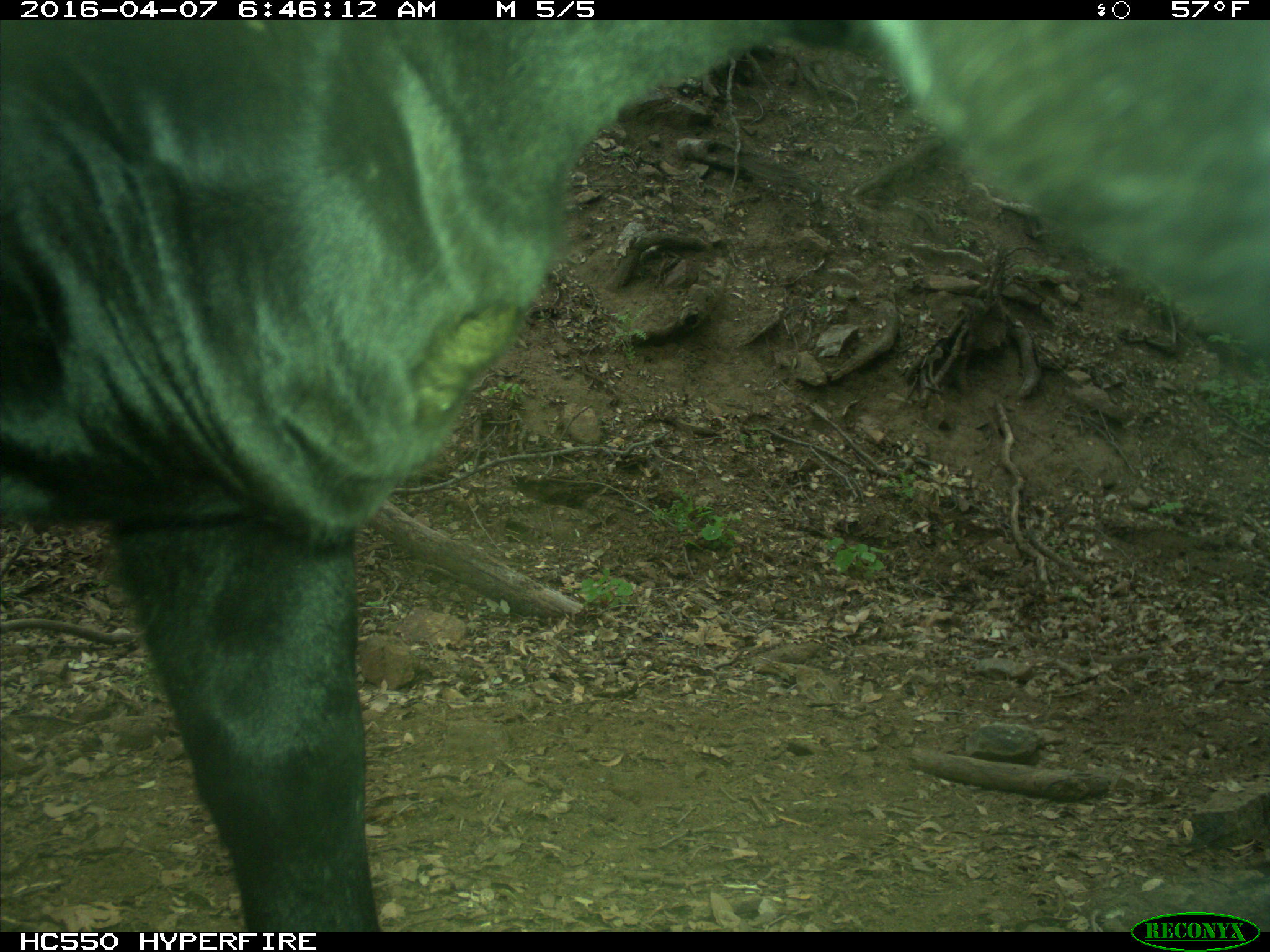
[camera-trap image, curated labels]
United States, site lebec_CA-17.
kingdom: Animalia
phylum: Chordata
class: Mammalia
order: Artiodactyla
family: Bovidae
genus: Bos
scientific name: Bos taurus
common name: domestic cow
Bos taurus (domestic cow).